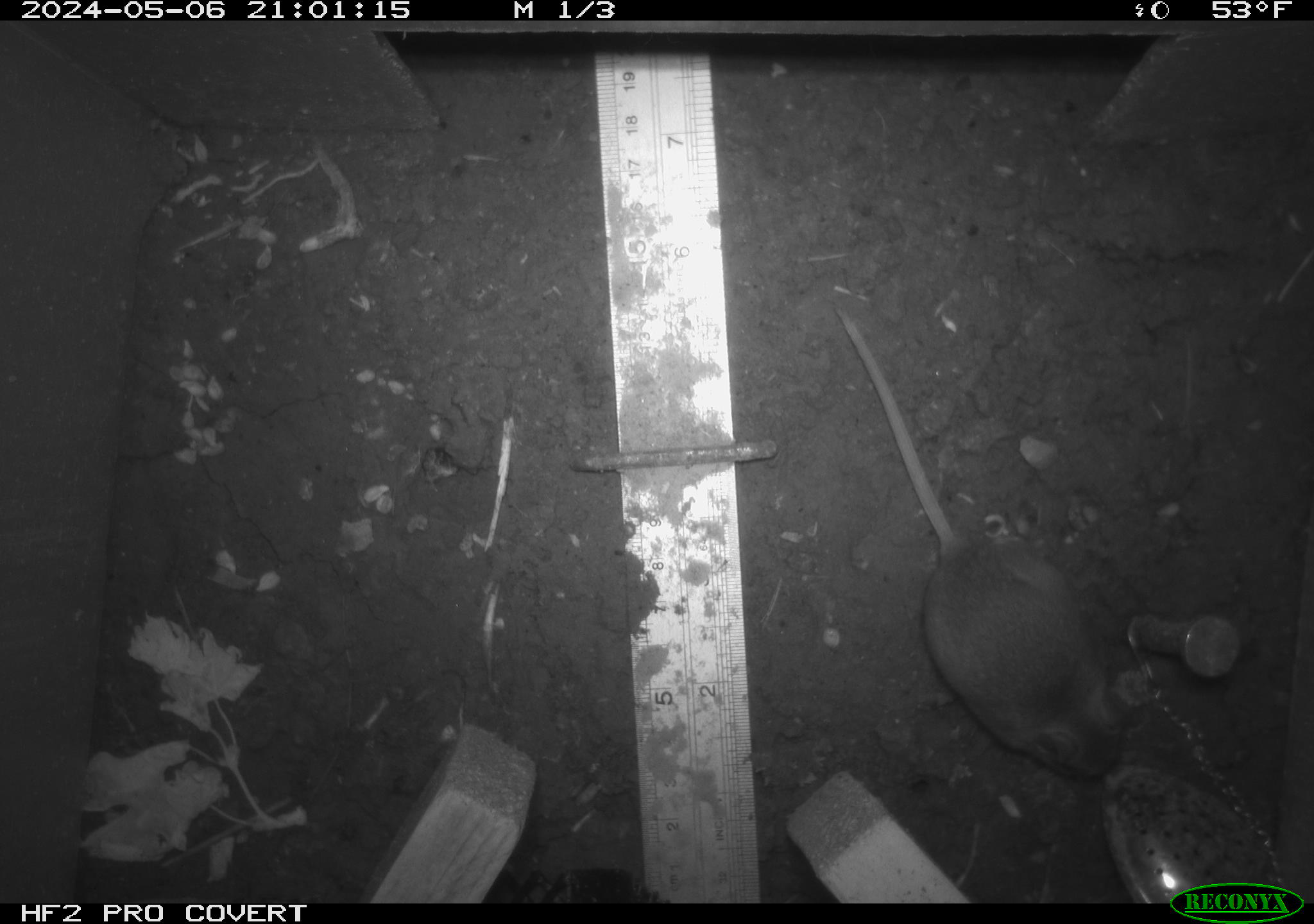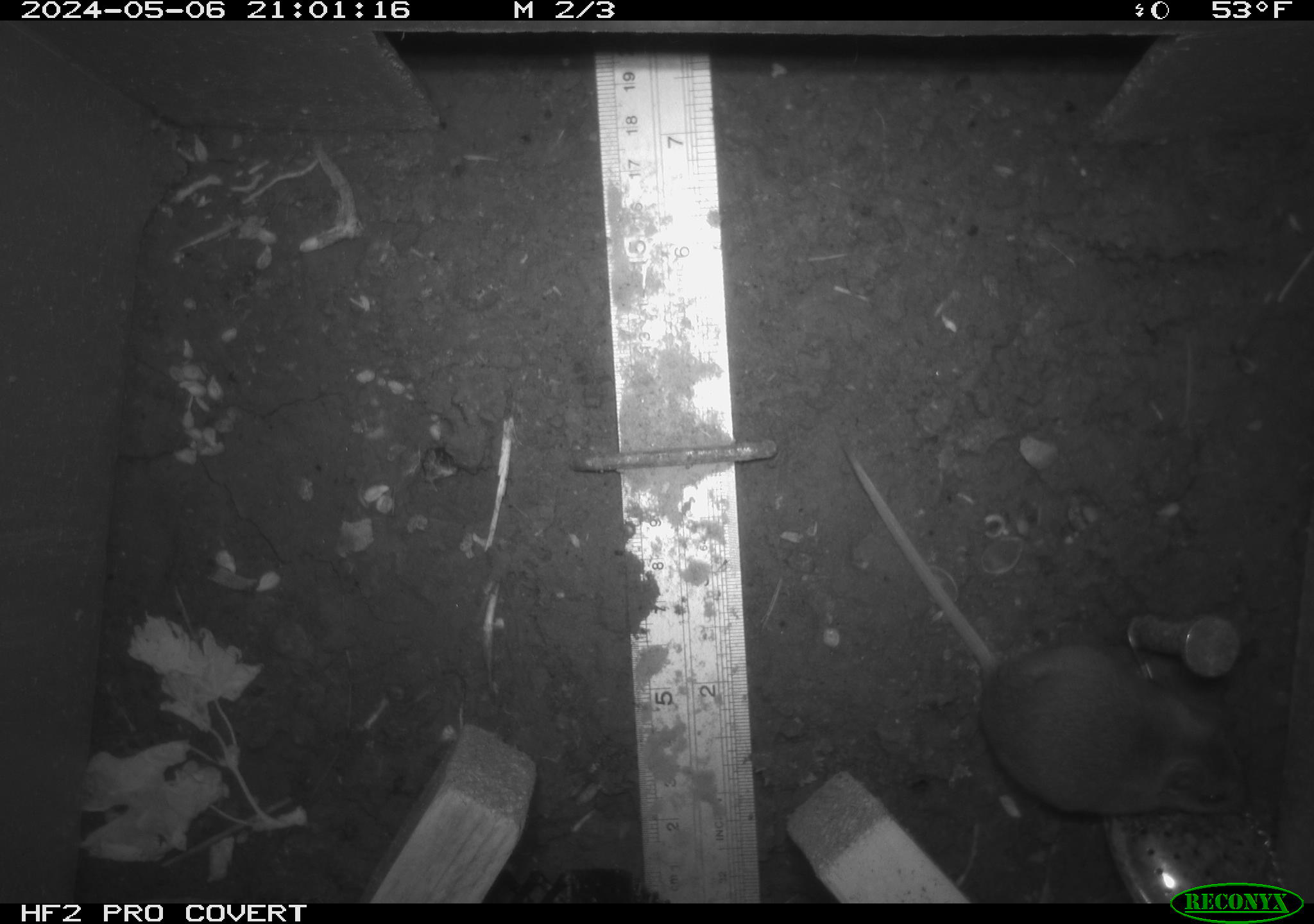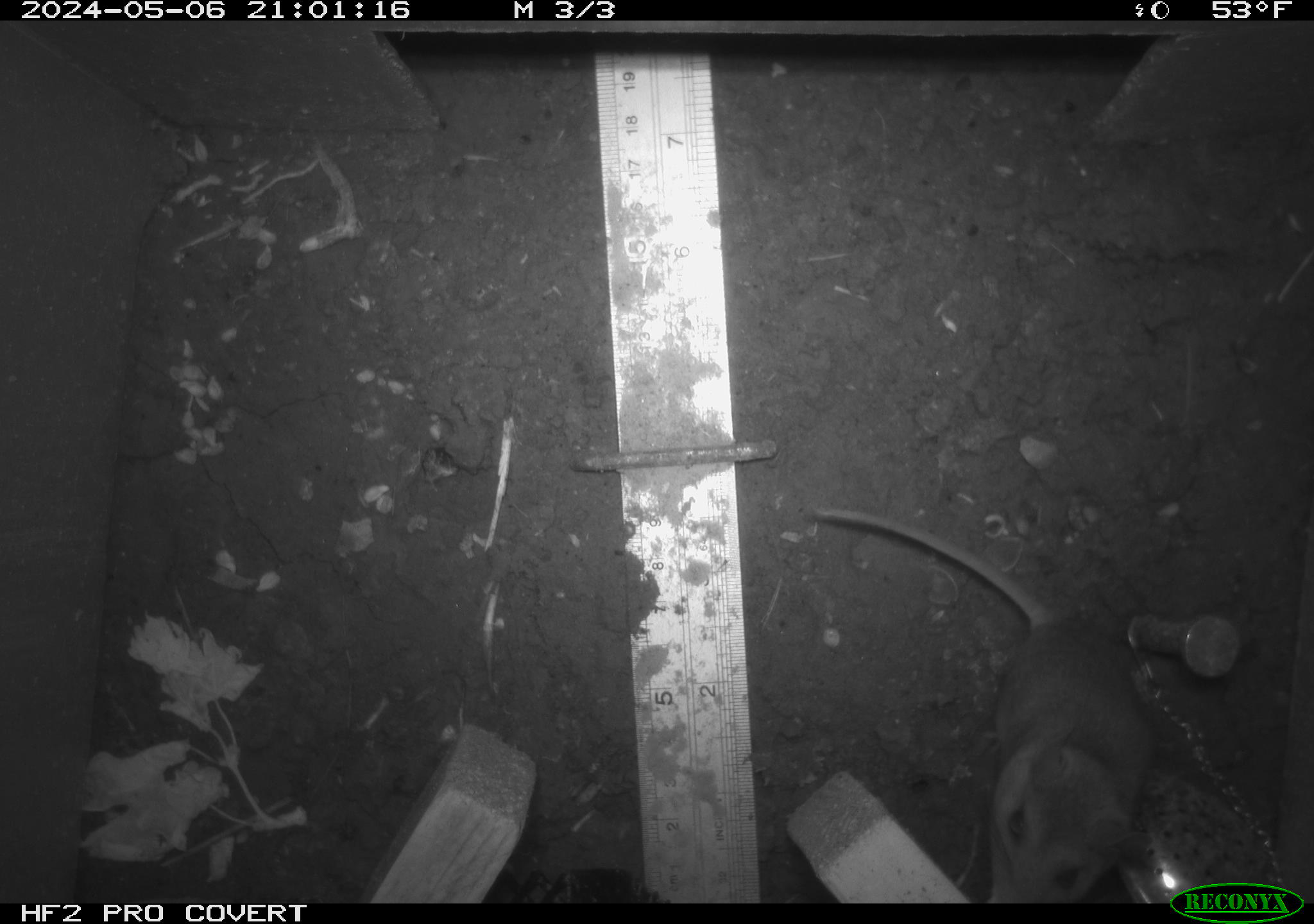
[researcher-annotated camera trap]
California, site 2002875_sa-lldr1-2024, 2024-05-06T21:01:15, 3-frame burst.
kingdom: Animalia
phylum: Chordata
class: Mammalia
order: Rodentia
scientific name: Rodentia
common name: mouse species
Mouse species (Rodentia).